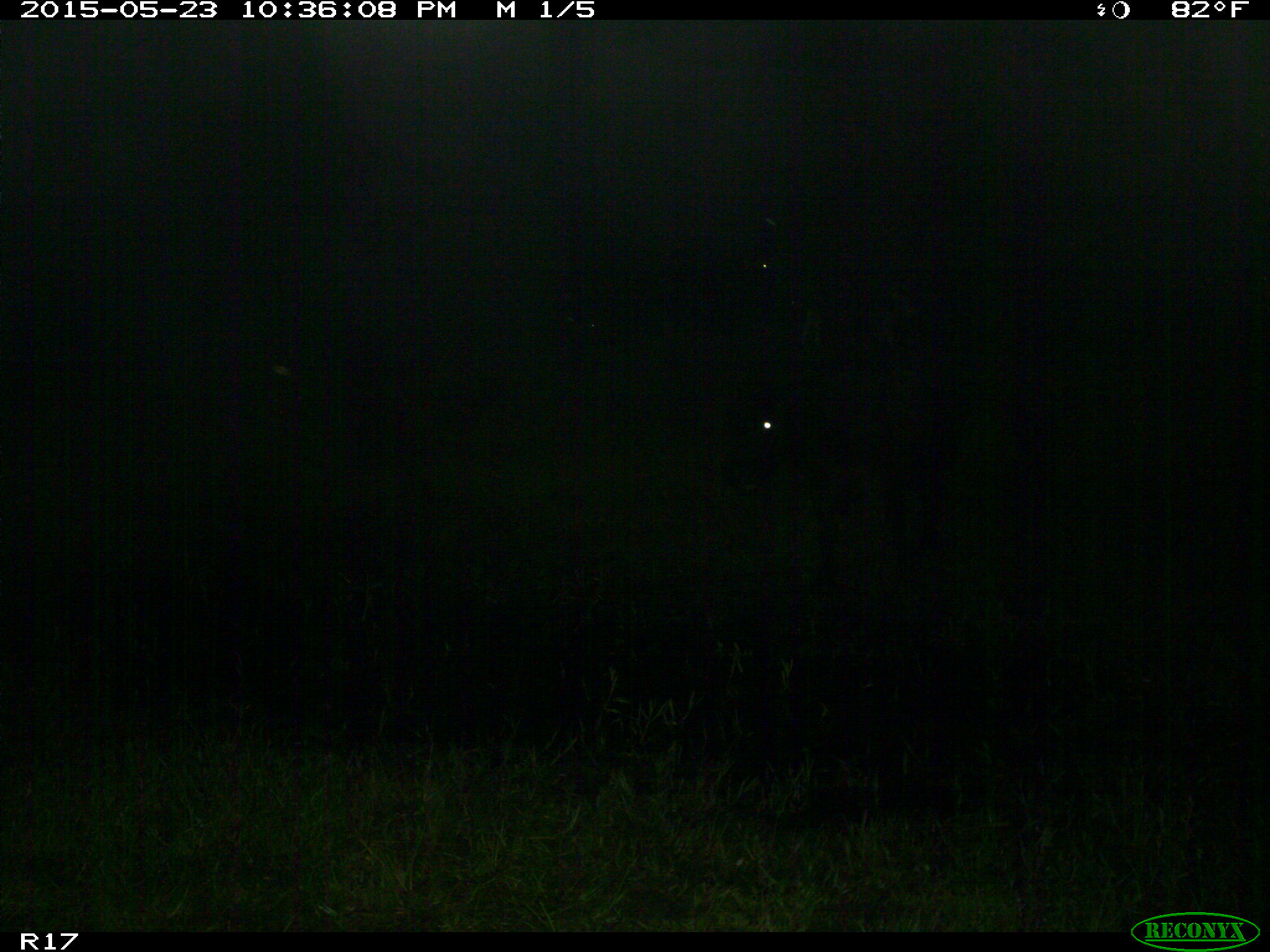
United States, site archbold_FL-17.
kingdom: Animalia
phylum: Chordata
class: Mammalia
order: Artiodactyla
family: Bovidae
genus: Bos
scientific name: Bos taurus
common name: domestic cow